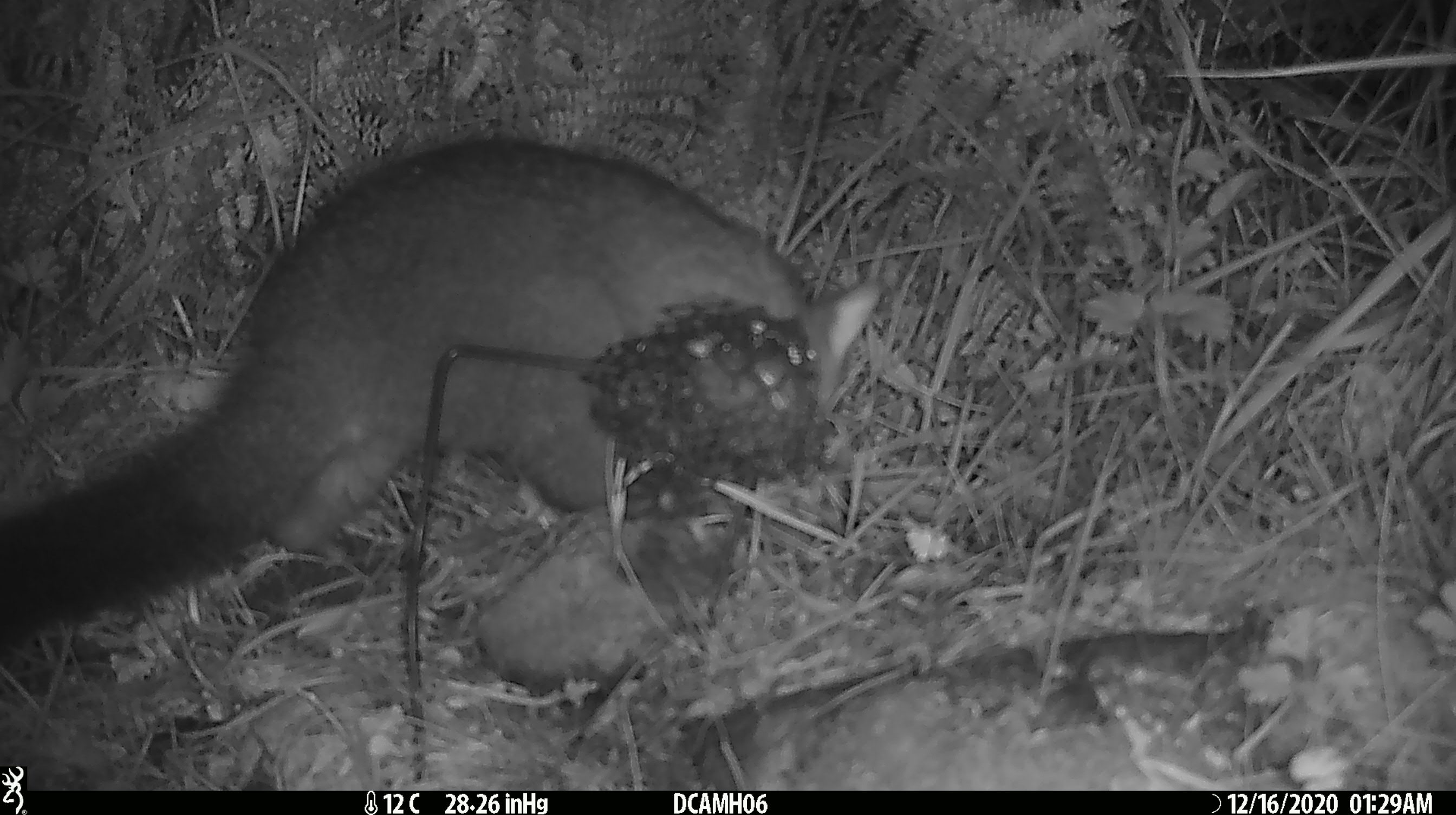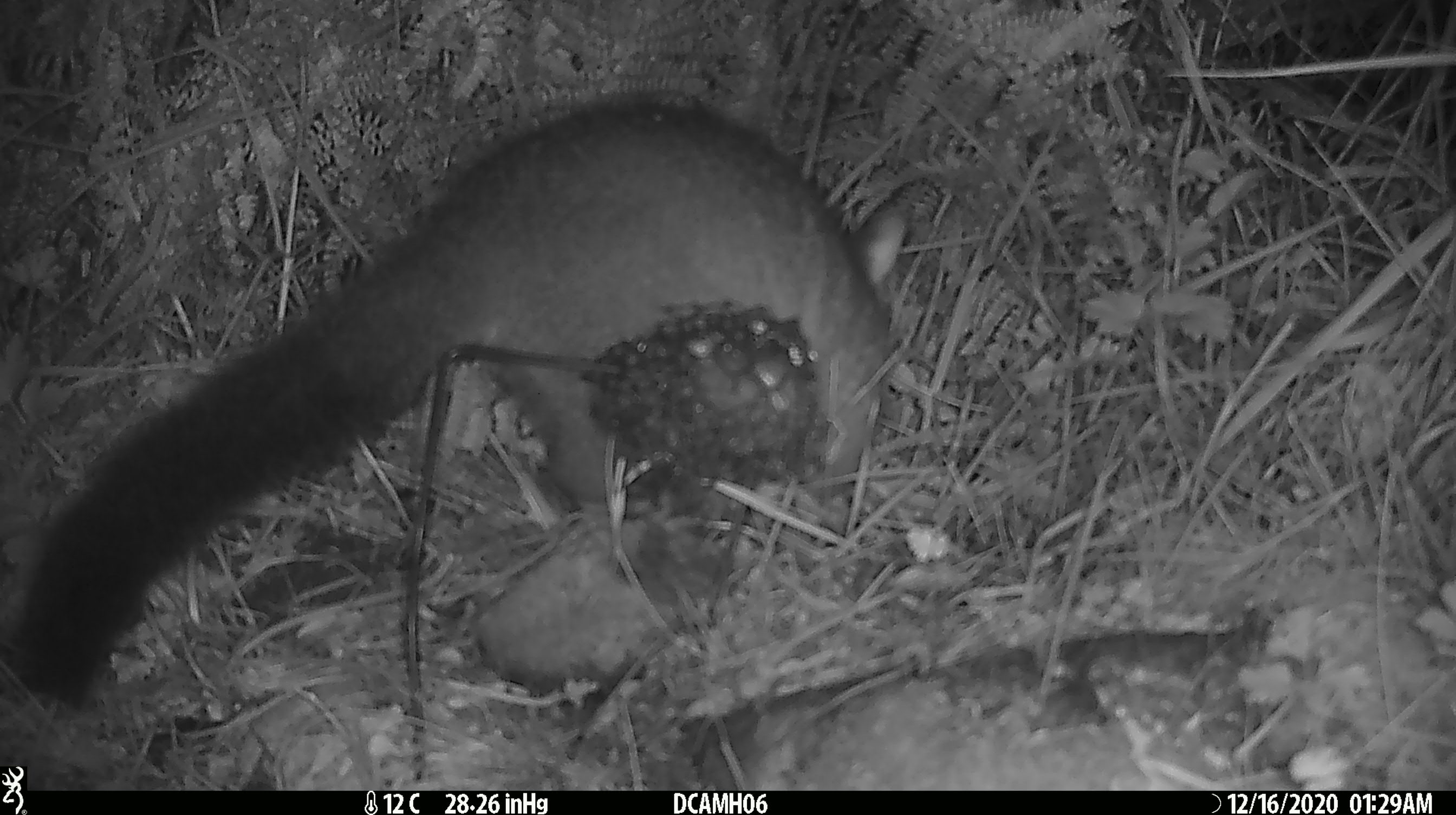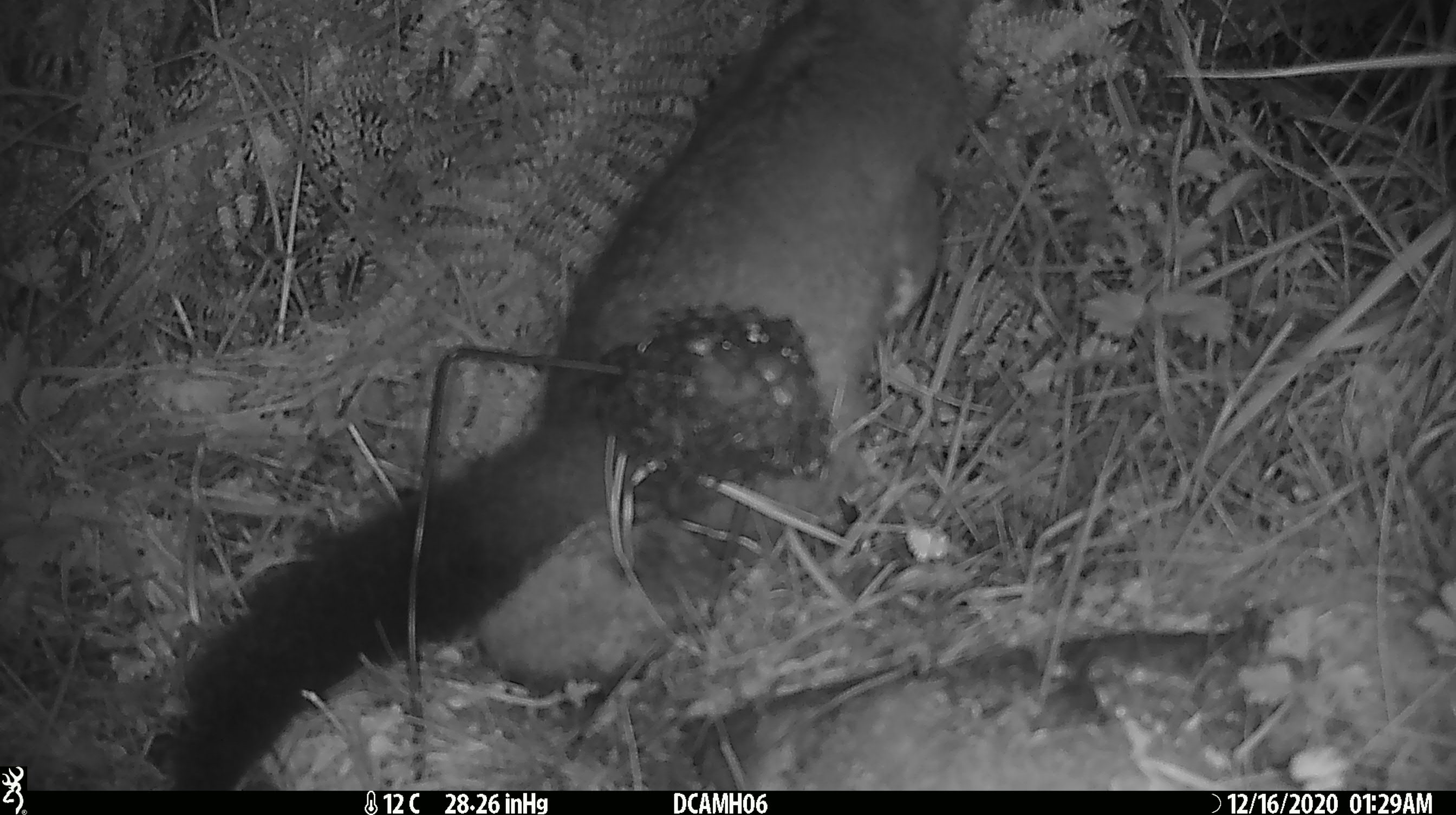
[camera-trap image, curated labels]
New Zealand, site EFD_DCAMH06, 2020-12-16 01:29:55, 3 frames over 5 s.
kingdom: Animalia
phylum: Chordata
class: Mammalia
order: Diprotodontia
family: Phalangeridae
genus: Trichosurus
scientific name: Trichosurus vulpecula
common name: common brushtail possum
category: possum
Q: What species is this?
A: Possum (common brushtail possum) (Trichosurus vulpecula).